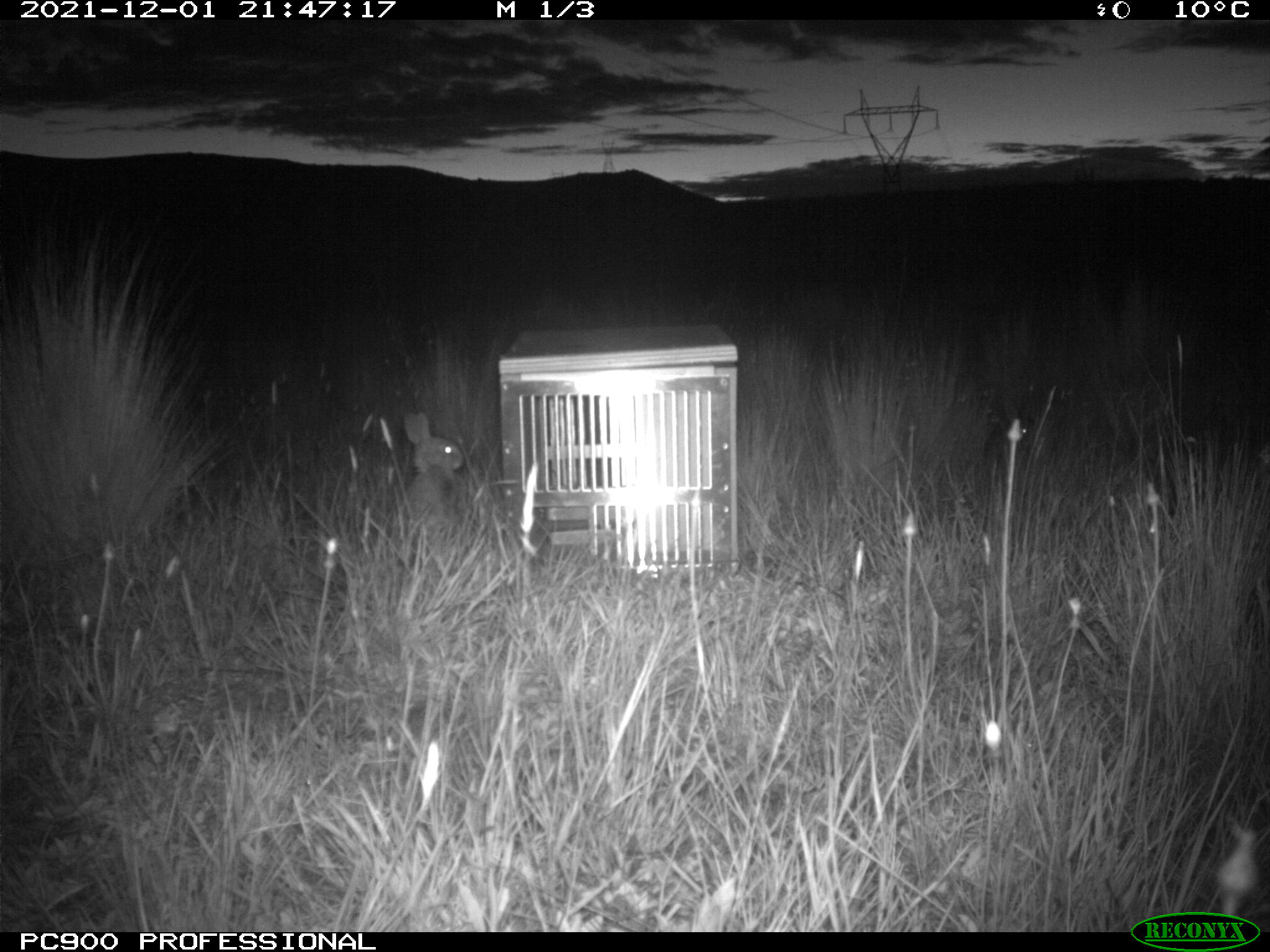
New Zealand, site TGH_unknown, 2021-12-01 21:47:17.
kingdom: Animalia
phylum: Chordata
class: Mammalia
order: Lagomorpha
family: Leporidae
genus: Oryctolagus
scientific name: Oryctolagus cuniculus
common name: european rabbit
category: rabbit